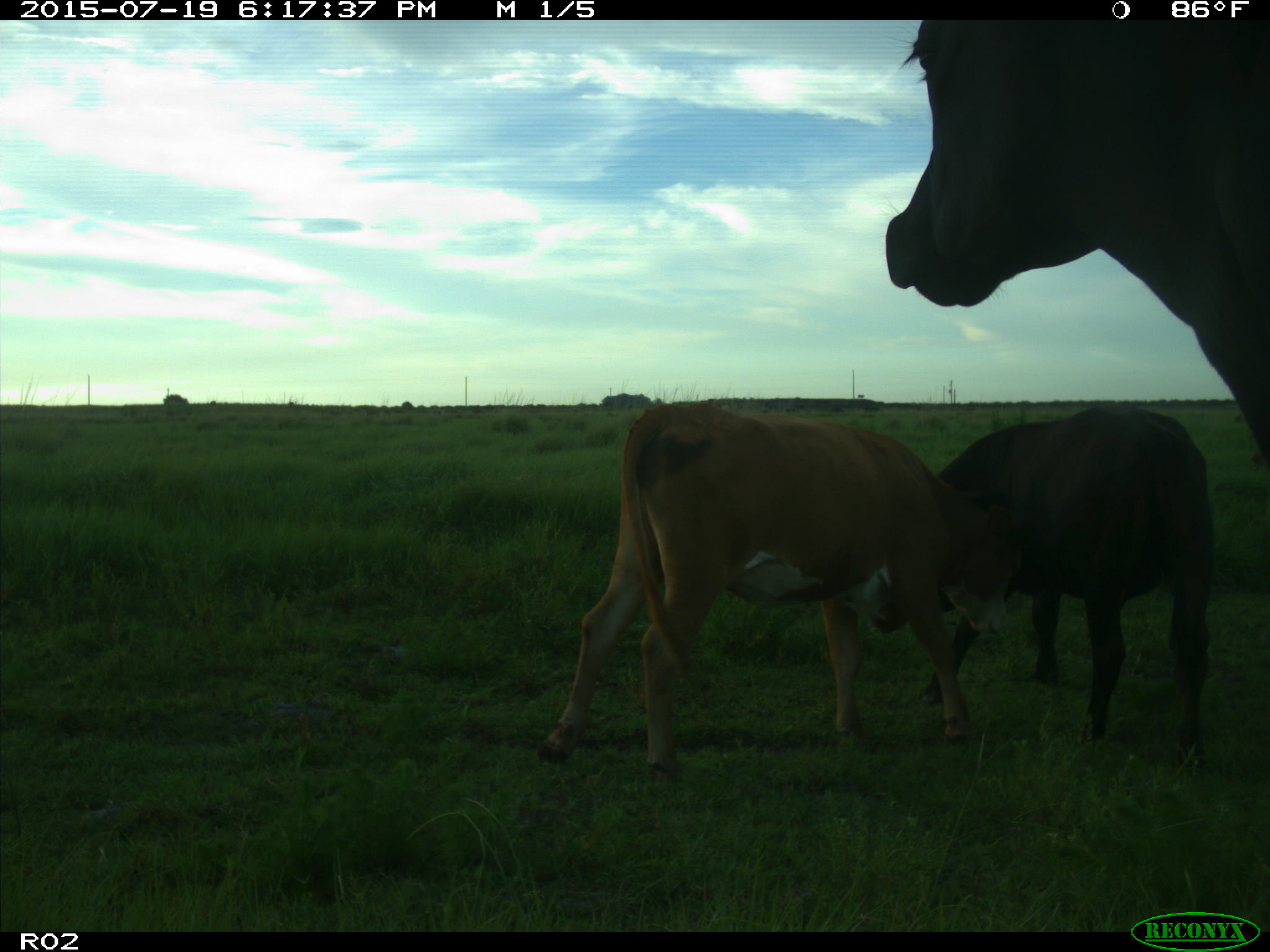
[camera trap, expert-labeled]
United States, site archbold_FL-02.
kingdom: Animalia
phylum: Chordata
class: Mammalia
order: Artiodactyla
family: Bovidae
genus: Bos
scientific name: Bos taurus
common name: domestic cow